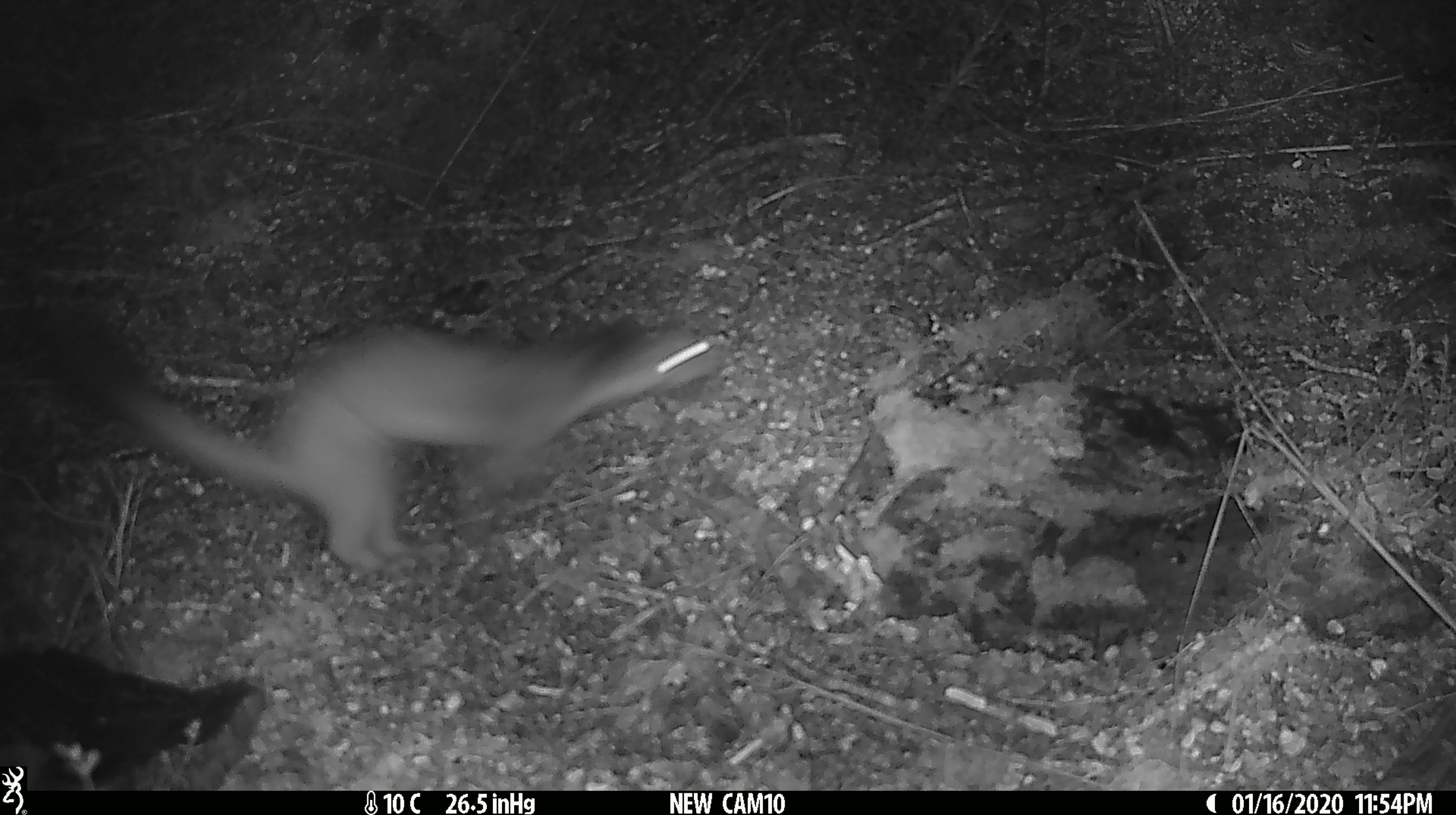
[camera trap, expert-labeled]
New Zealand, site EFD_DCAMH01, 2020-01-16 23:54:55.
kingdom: Animalia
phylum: Chordata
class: Mammalia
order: Carnivora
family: Mustelidae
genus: Mustela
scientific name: Mustela erminea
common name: stoat